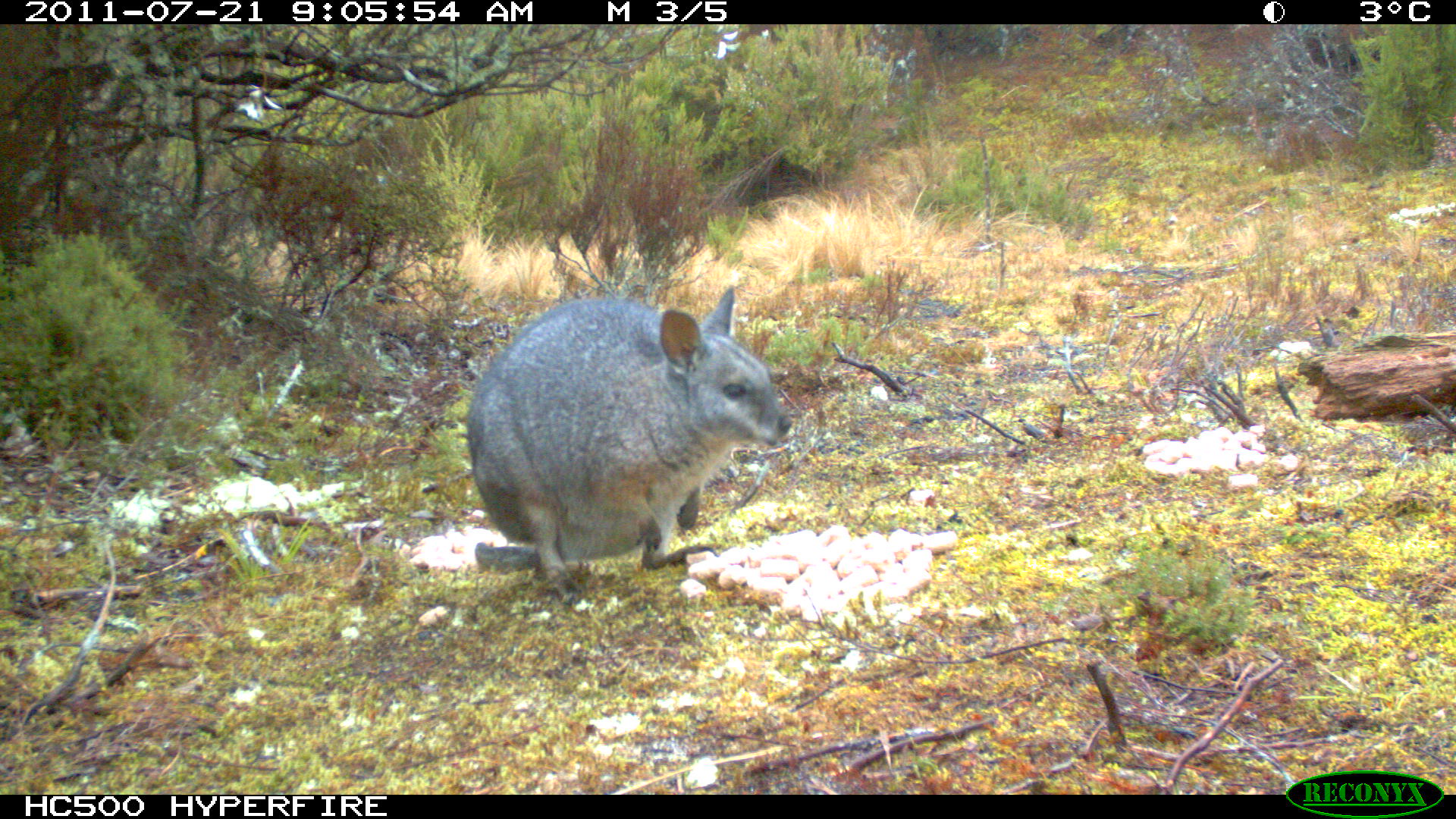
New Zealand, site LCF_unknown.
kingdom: Animalia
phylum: Chordata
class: Mammalia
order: Diprotodontia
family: Macropodidae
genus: Notamacropus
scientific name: Notamacropus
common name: wallaby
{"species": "wallaby (Notamacropus)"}